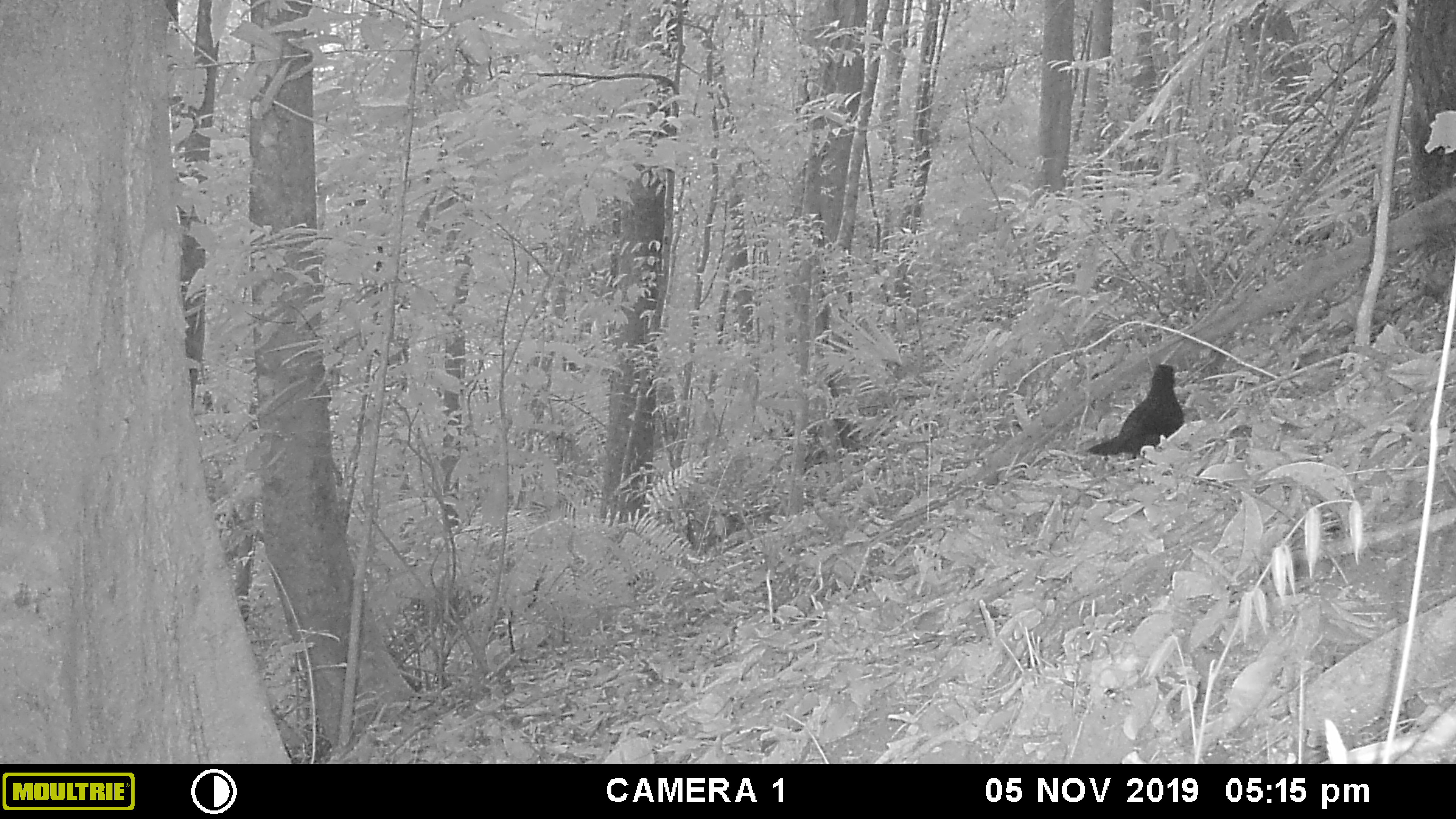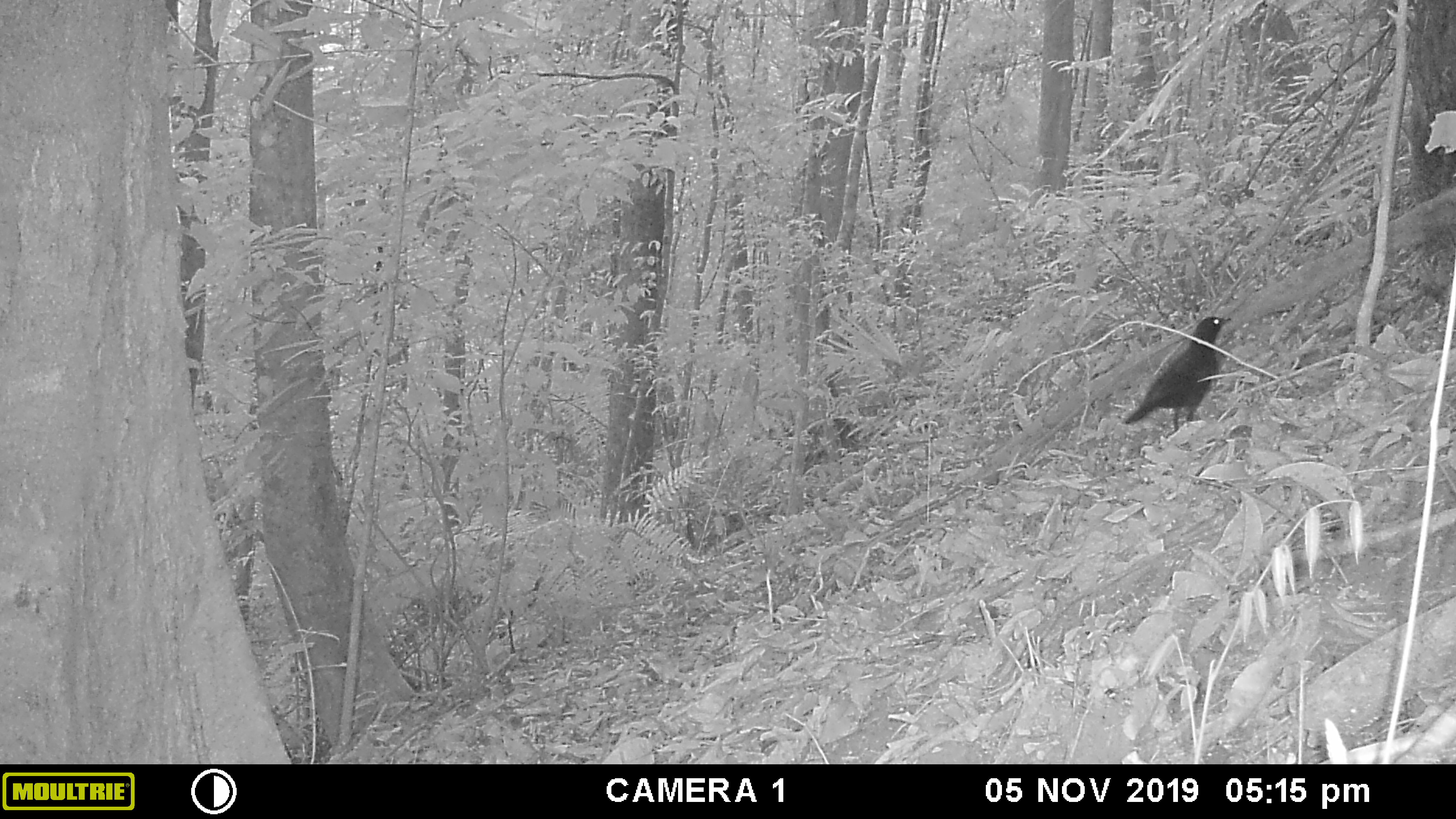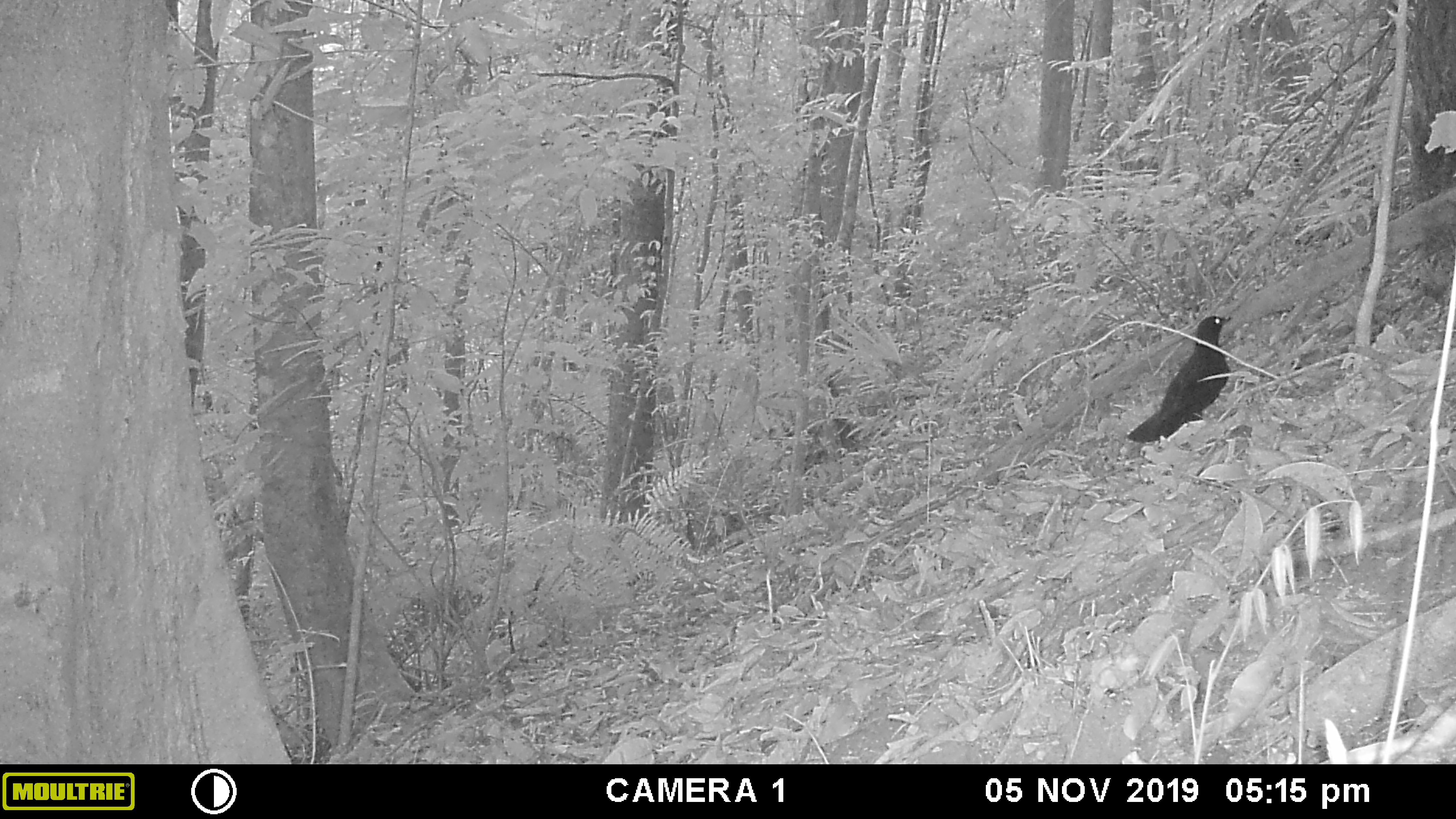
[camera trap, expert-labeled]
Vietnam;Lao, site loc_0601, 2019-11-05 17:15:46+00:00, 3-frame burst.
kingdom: Animalia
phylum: Chordata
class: Aves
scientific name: Aves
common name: bird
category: unidentified bird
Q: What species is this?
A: Unidentified bird (bird) (Aves).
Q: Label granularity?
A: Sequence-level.